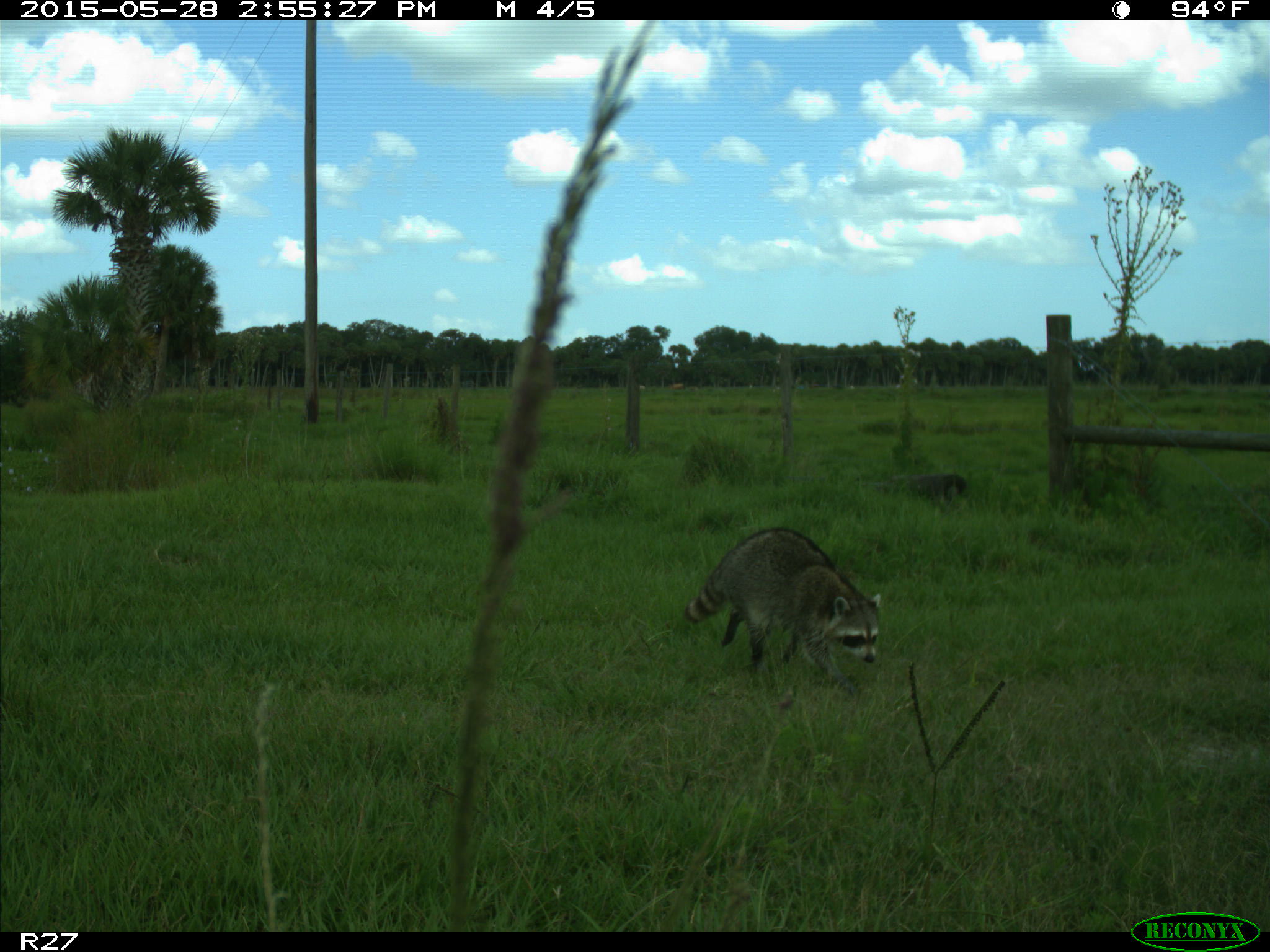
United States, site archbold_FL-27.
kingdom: Animalia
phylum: Chordata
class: Mammalia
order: Carnivora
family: Procyonidae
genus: Procyon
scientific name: Procyon lotor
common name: common raccoon